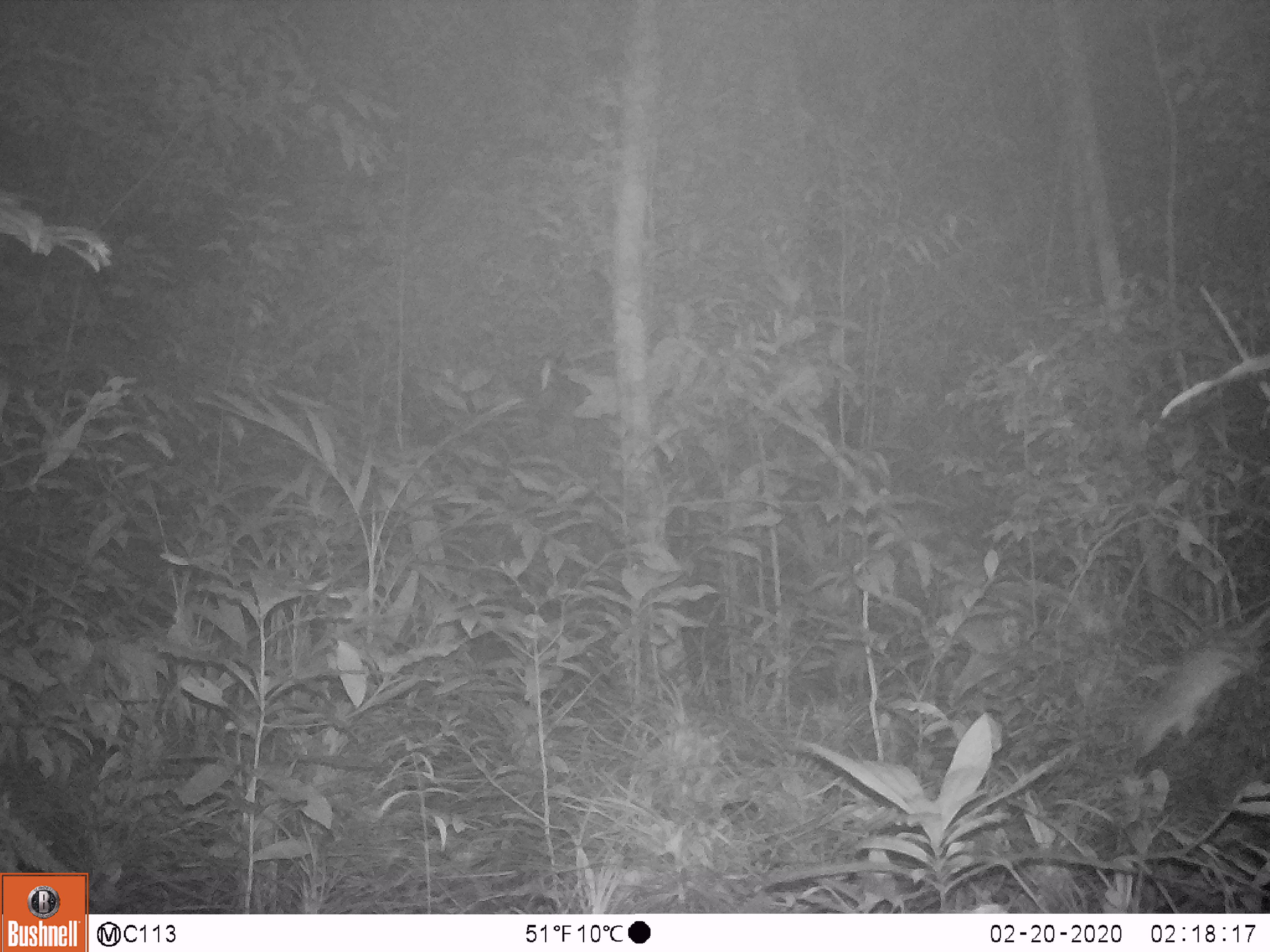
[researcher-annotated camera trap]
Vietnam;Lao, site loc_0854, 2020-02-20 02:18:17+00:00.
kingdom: Animalia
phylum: Chordata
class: Mammalia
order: Rodentia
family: Muridae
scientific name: Muridae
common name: old-world mice and rats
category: unidentified murid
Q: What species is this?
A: Unidentified murid (old-world mice and rats) (Muridae).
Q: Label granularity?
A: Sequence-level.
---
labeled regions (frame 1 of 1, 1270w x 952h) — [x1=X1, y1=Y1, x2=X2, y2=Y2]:
unidentified murid: [x1=1124, y1=605, x2=1270, y2=759]